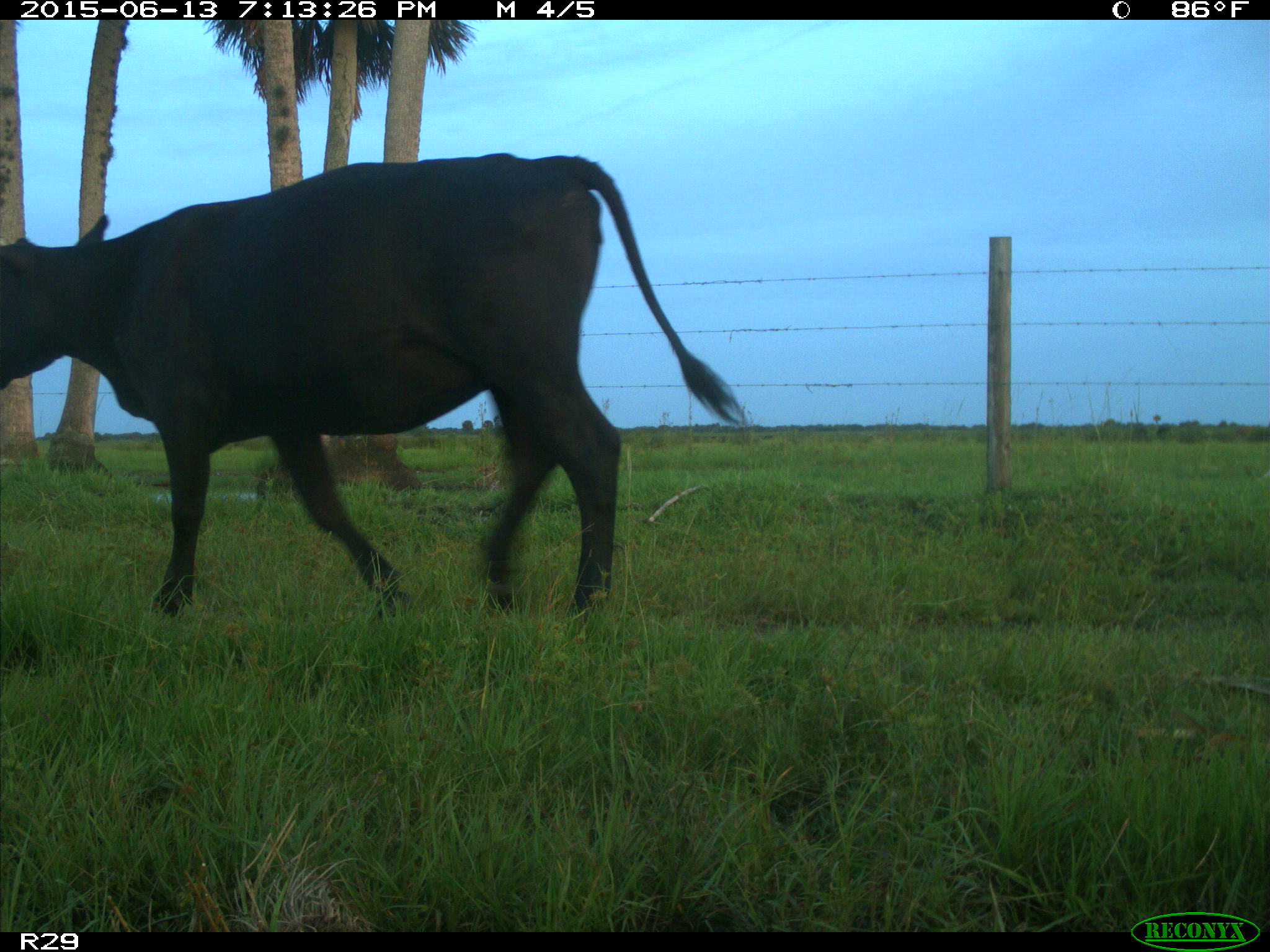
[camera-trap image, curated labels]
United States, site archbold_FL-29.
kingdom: Animalia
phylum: Chordata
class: Mammalia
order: Artiodactyla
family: Bovidae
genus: Bos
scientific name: Bos taurus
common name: domestic cow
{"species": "Bos taurus (domestic cow)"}